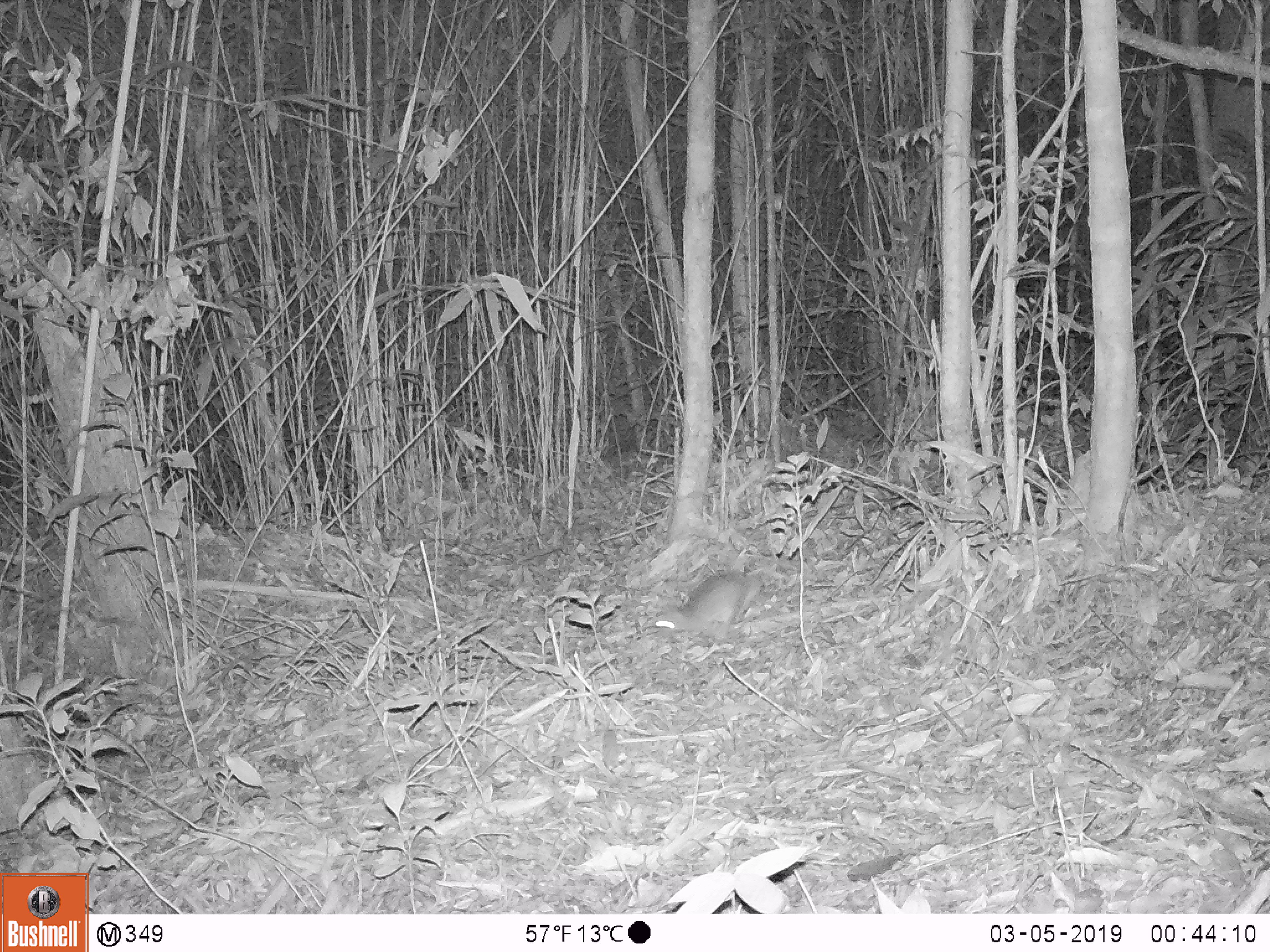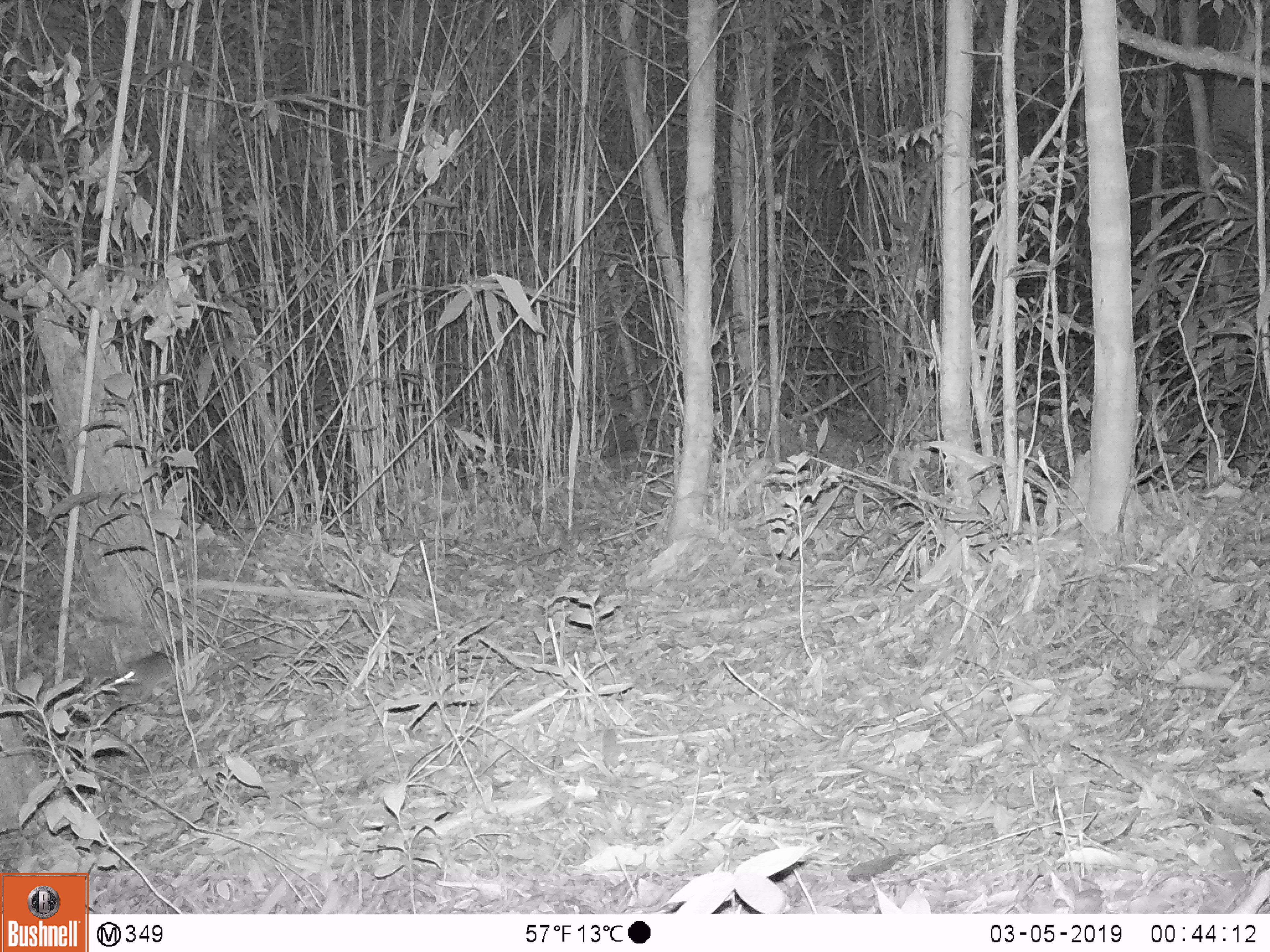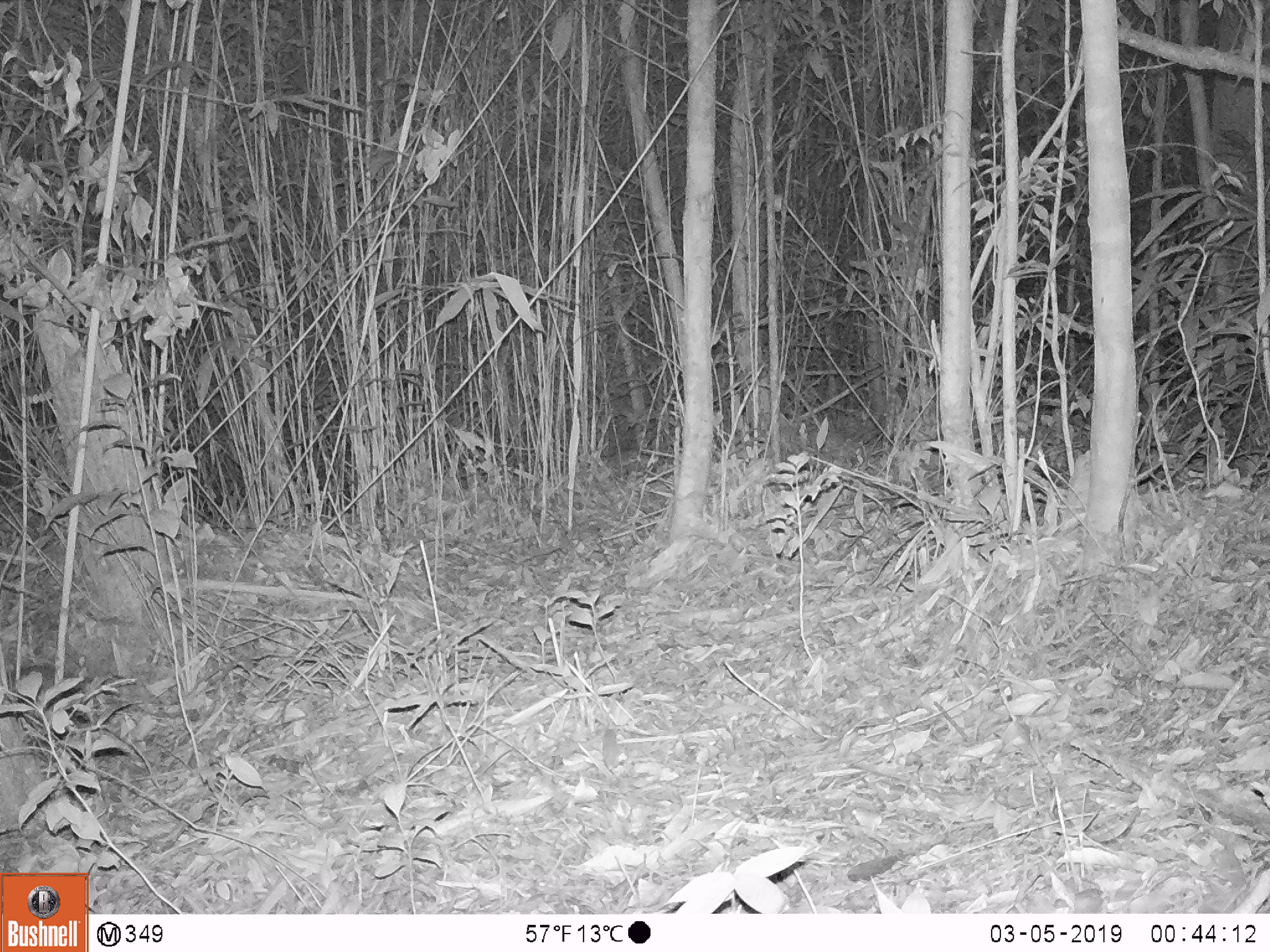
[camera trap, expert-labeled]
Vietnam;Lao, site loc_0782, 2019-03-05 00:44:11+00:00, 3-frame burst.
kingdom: Animalia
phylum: Chordata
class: Mammalia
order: Rodentia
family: Muridae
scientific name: Muridae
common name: old-world mice and rats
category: unidentified murid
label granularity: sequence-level